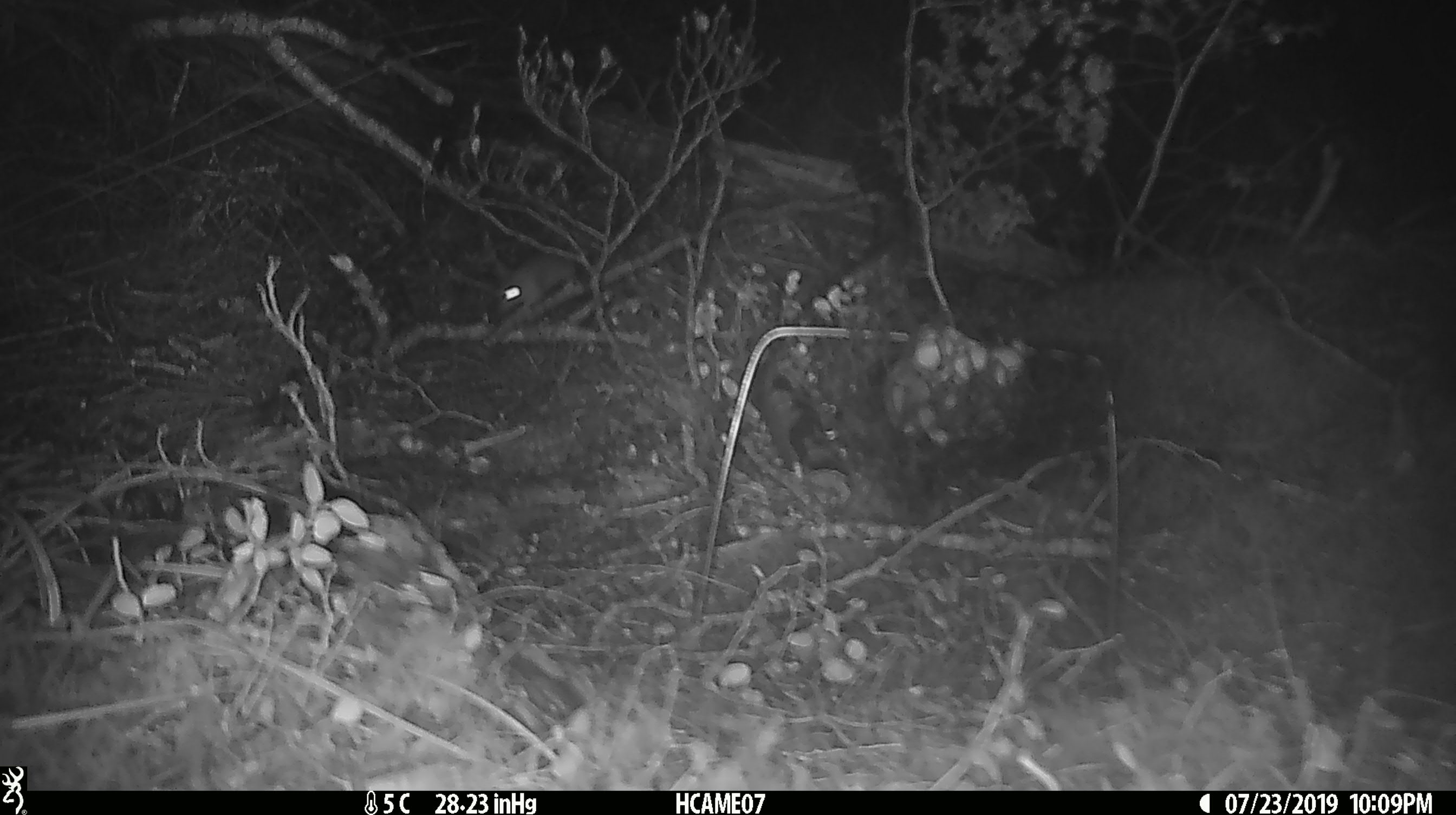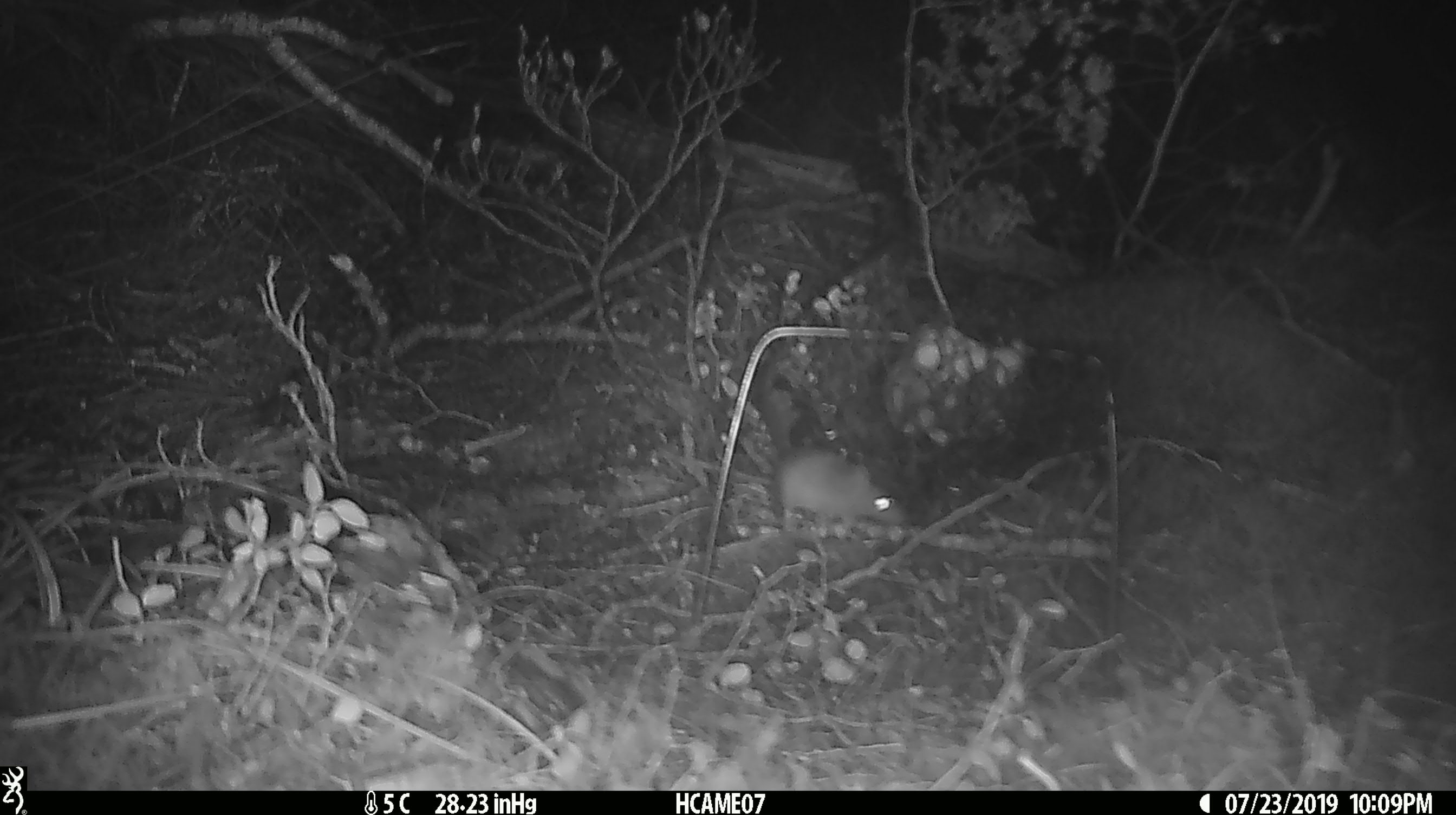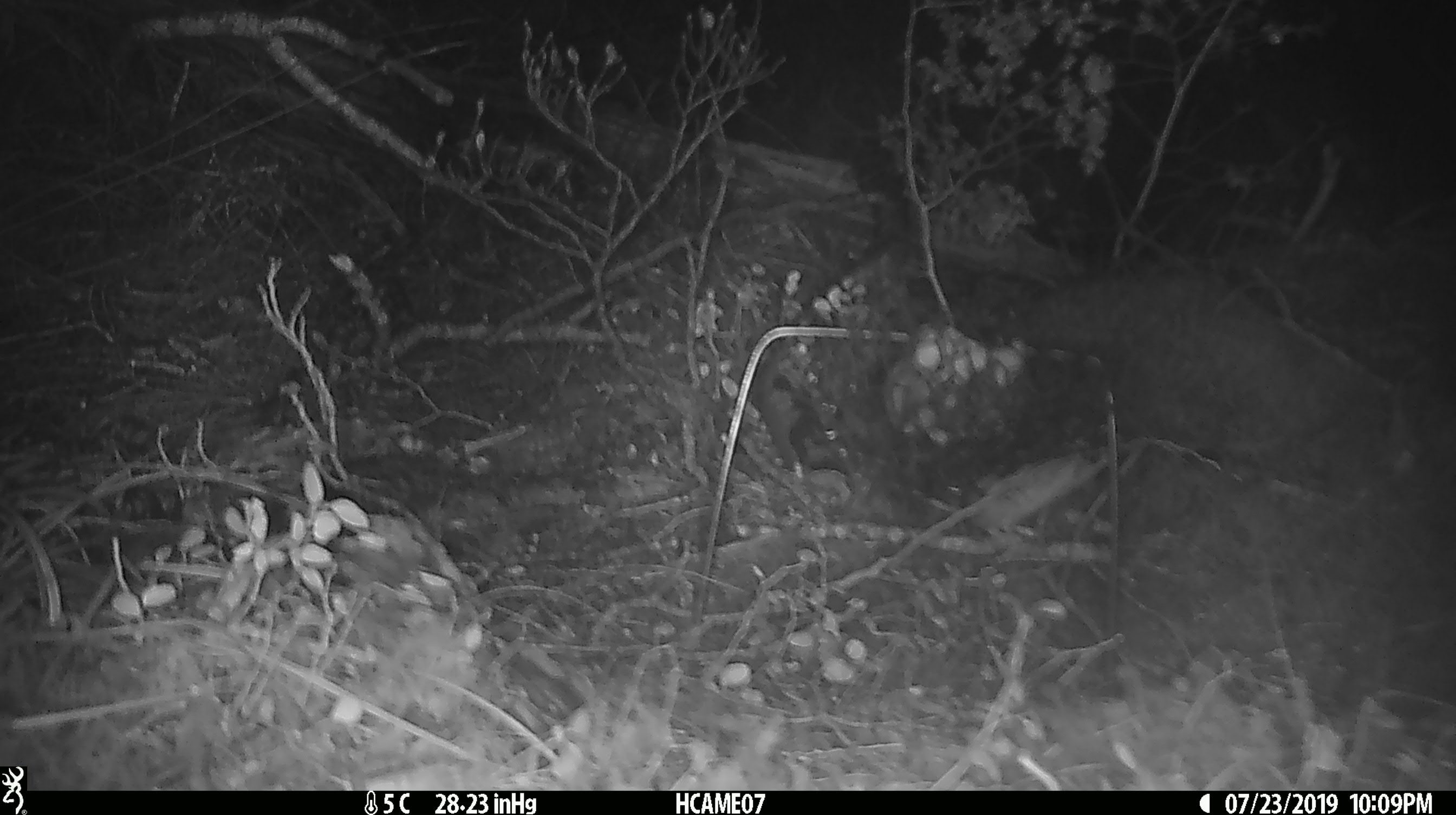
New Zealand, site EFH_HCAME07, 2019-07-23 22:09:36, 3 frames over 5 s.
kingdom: Animalia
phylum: Chordata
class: Mammalia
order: Rodentia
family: Muridae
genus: Mus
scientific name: Mus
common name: mouse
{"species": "mouse (Mus)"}